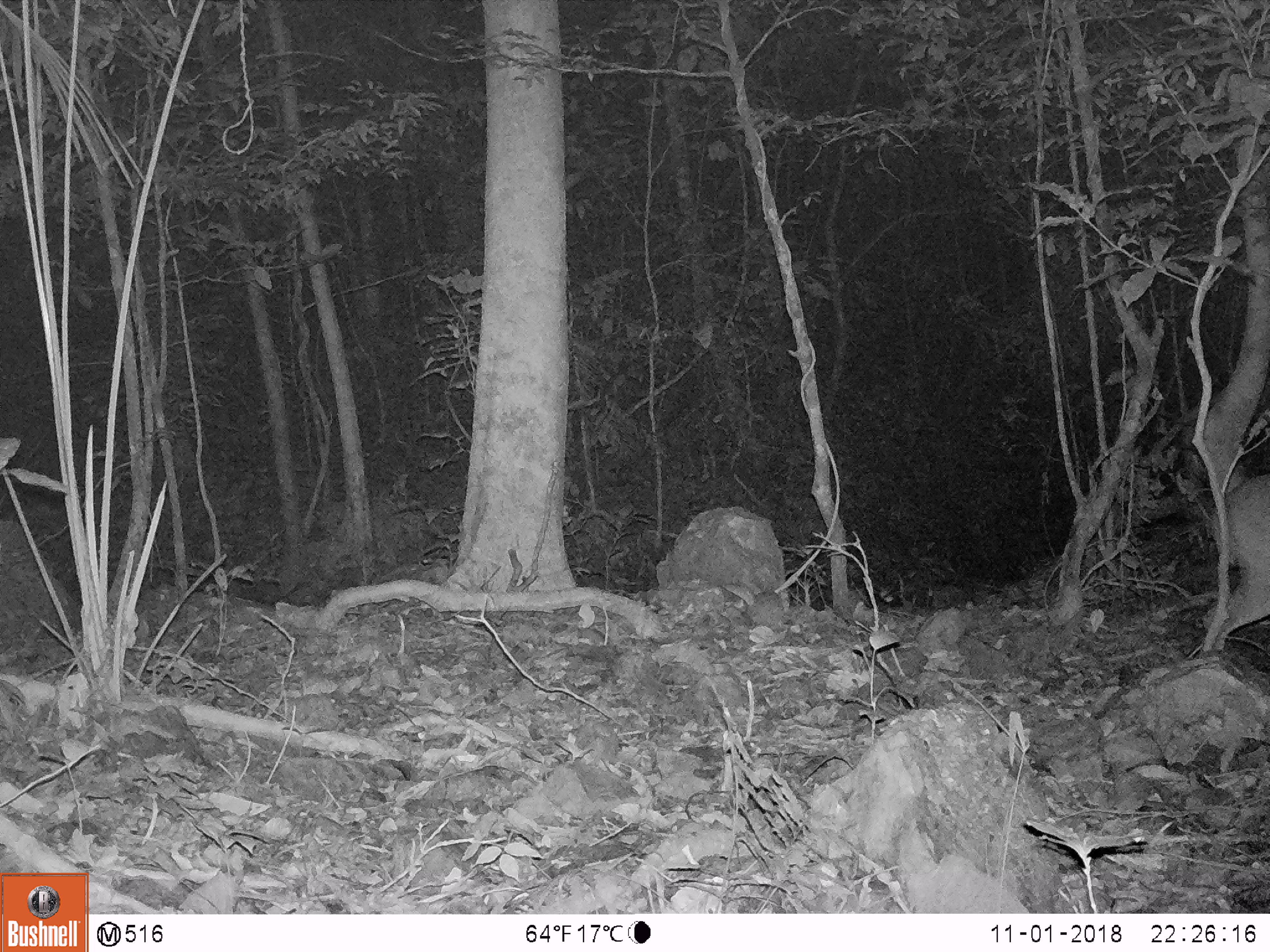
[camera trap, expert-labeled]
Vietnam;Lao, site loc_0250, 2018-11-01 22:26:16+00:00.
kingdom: Animalia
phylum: Chordata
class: Mammalia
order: Artiodactyla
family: Cervidae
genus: Muntiacus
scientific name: Muntiacus vuquangensis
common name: large-antlered muntjac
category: large antlered muntjac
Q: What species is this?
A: Large antlered muntjac (large-antlered muntjac) (Muntiacus vuquangensis).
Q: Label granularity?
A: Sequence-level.